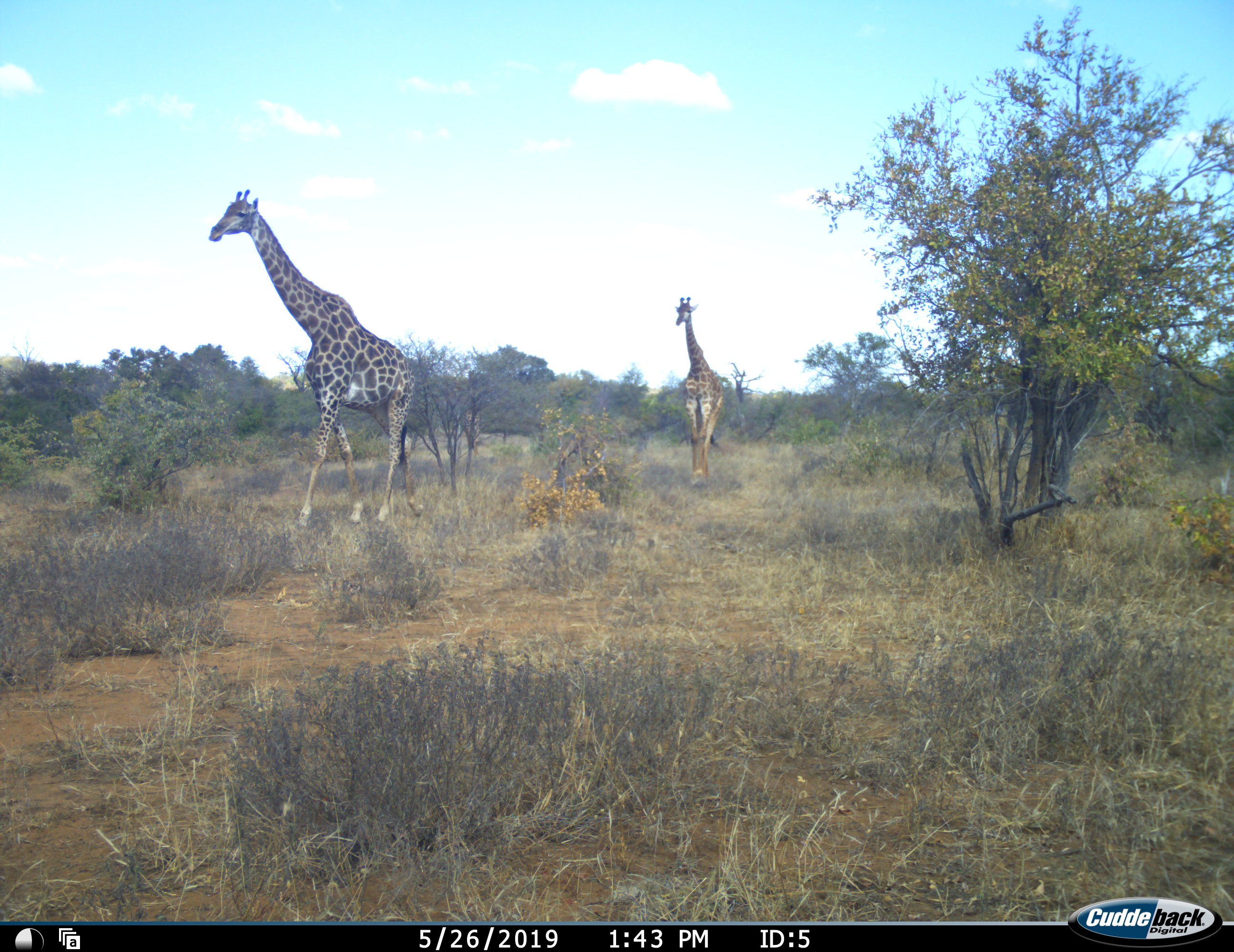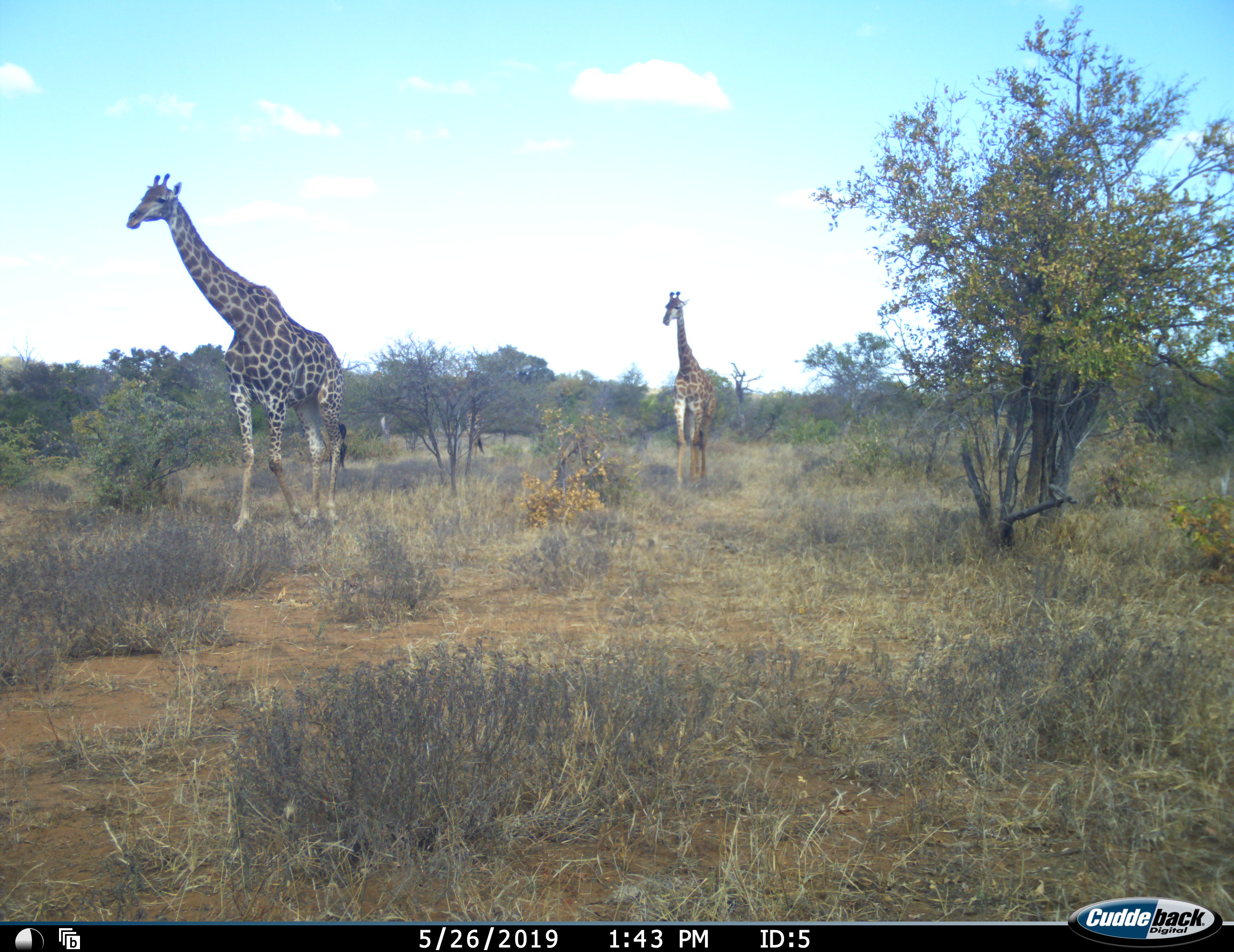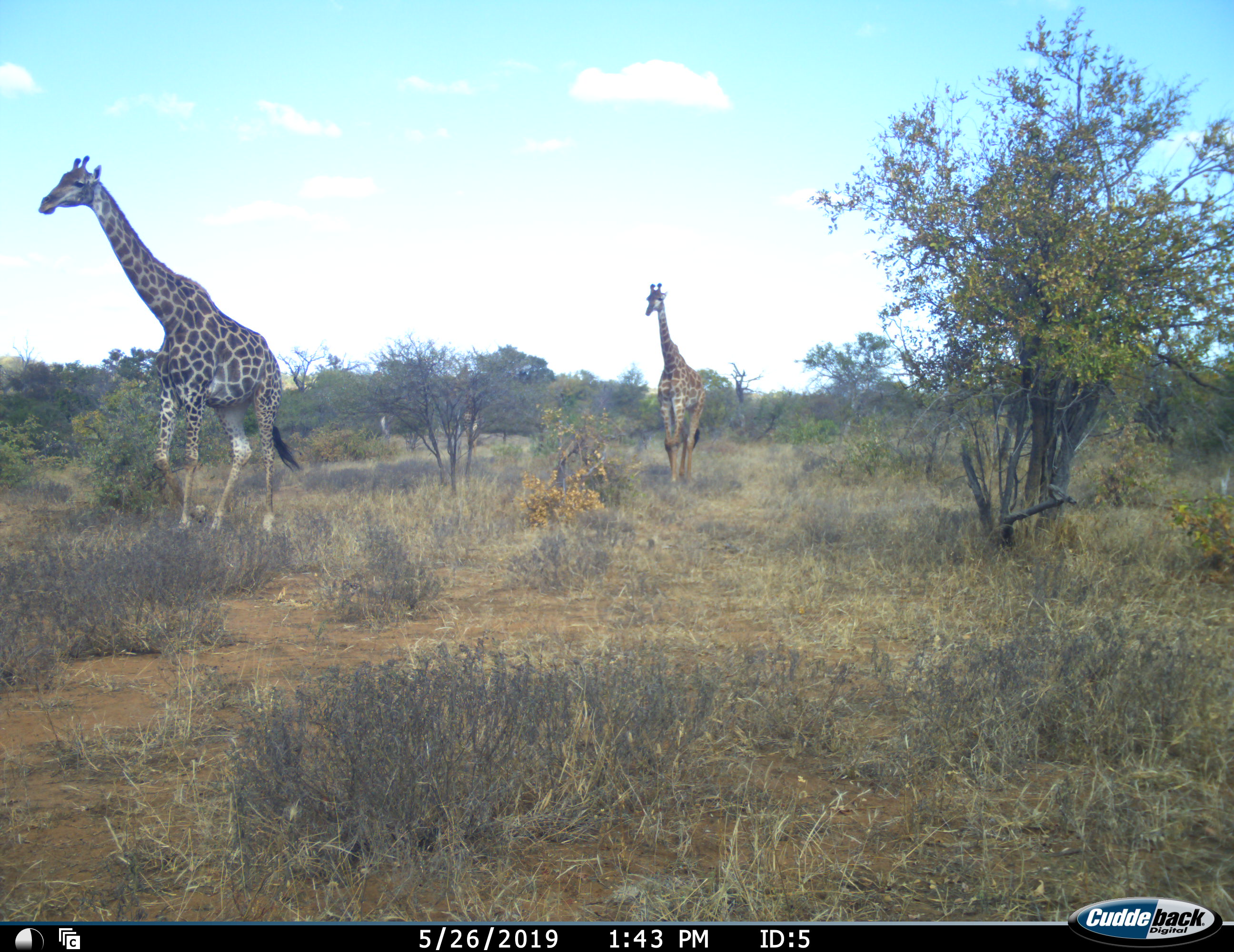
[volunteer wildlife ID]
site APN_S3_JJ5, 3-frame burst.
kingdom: Animalia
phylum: Chordata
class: Mammalia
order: Artiodactyla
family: Giraffidae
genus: Giraffa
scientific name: Giraffa camelopardalis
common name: giraffe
Giraffe (Giraffa camelopardalis), count 3. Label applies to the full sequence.